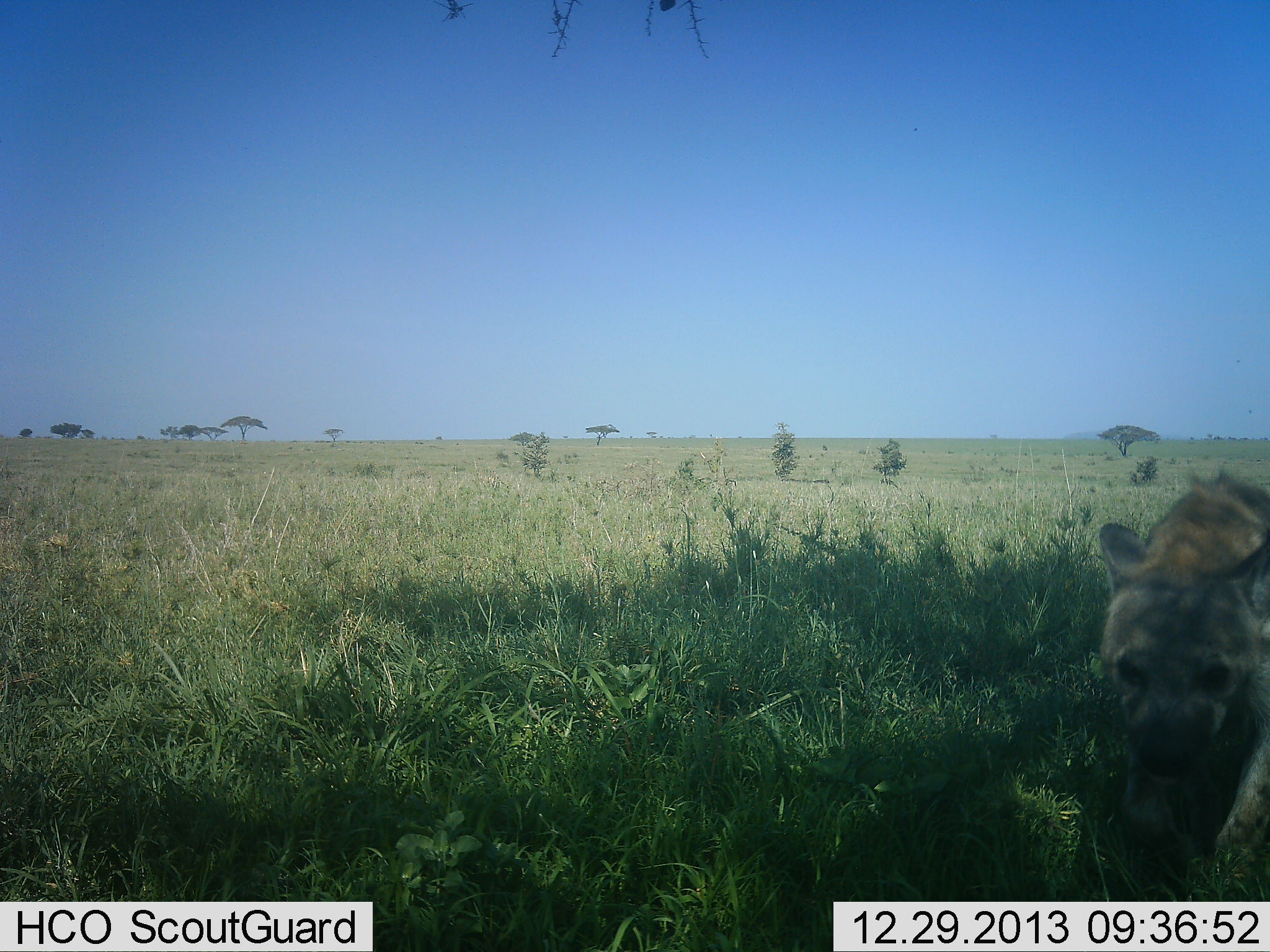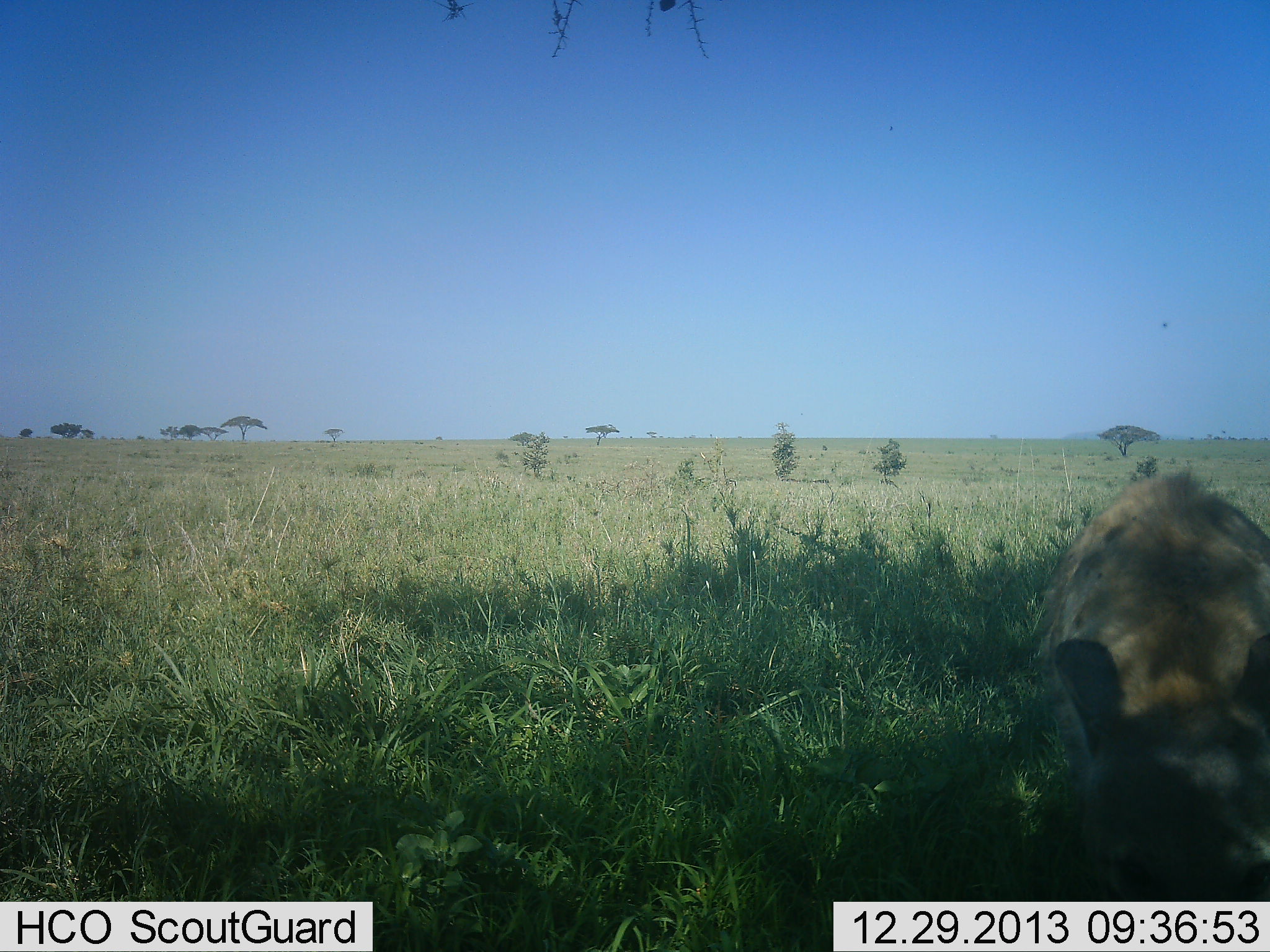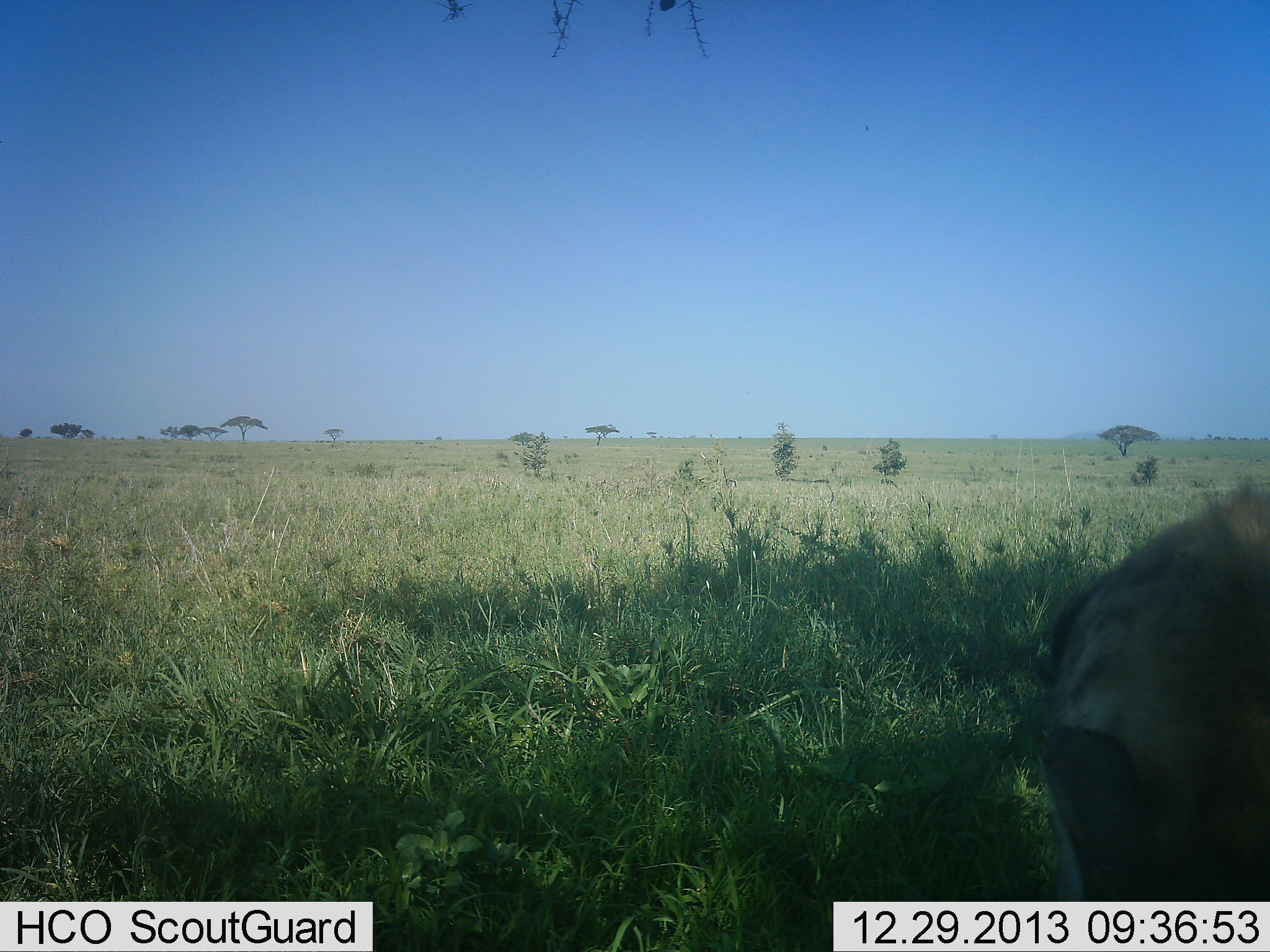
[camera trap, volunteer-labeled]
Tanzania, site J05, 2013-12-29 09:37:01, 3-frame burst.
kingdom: Animalia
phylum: Chordata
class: Mammalia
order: Carnivora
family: Hyaenidae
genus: Crocuta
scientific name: Crocuta crocuta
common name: spotted hyena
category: hyenaspotted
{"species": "hyenaspotted (spotted hyena) (Crocuta crocuta)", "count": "1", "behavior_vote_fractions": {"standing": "0%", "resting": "0%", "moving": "82%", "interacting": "18%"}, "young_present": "0%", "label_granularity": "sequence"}